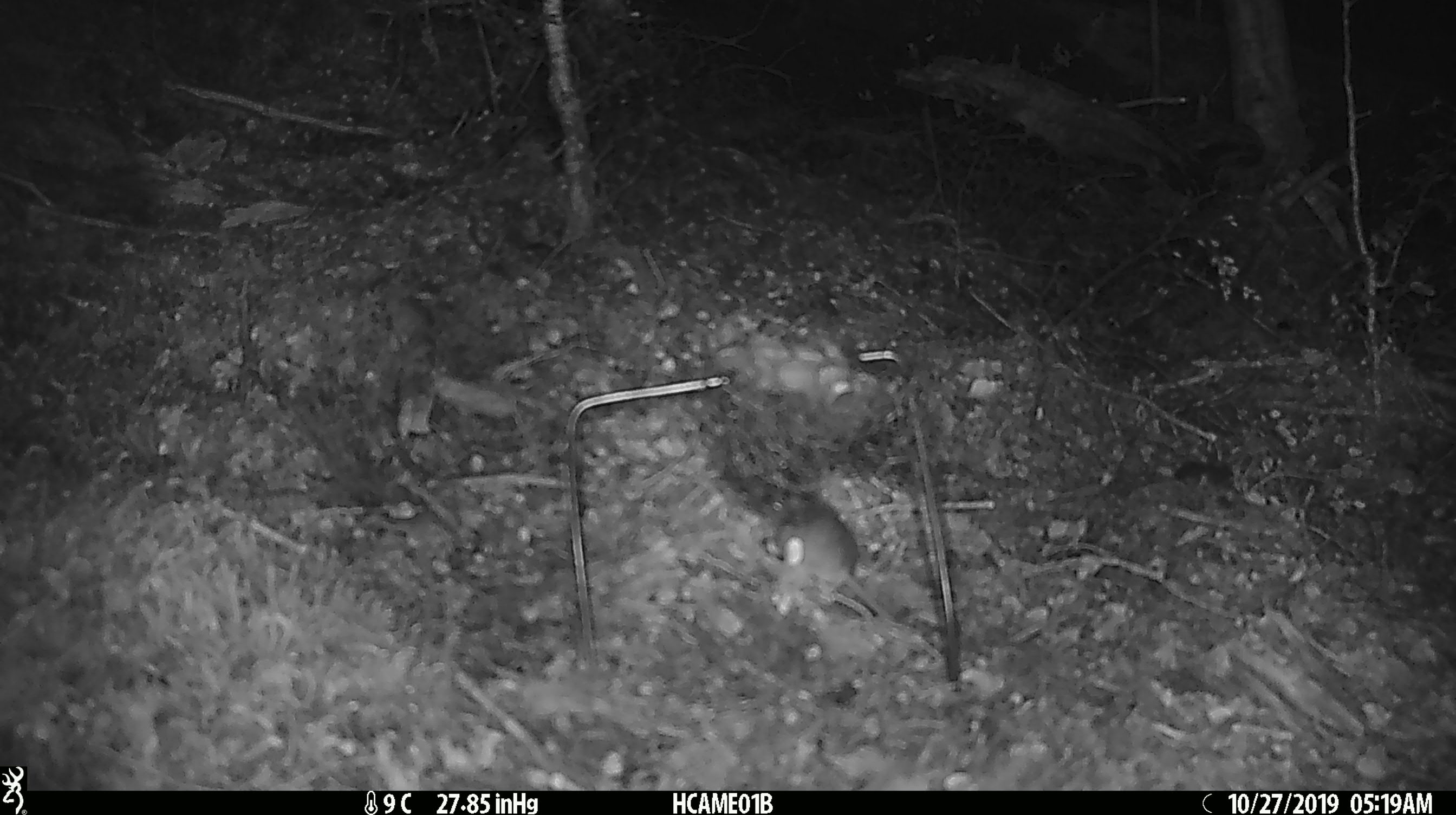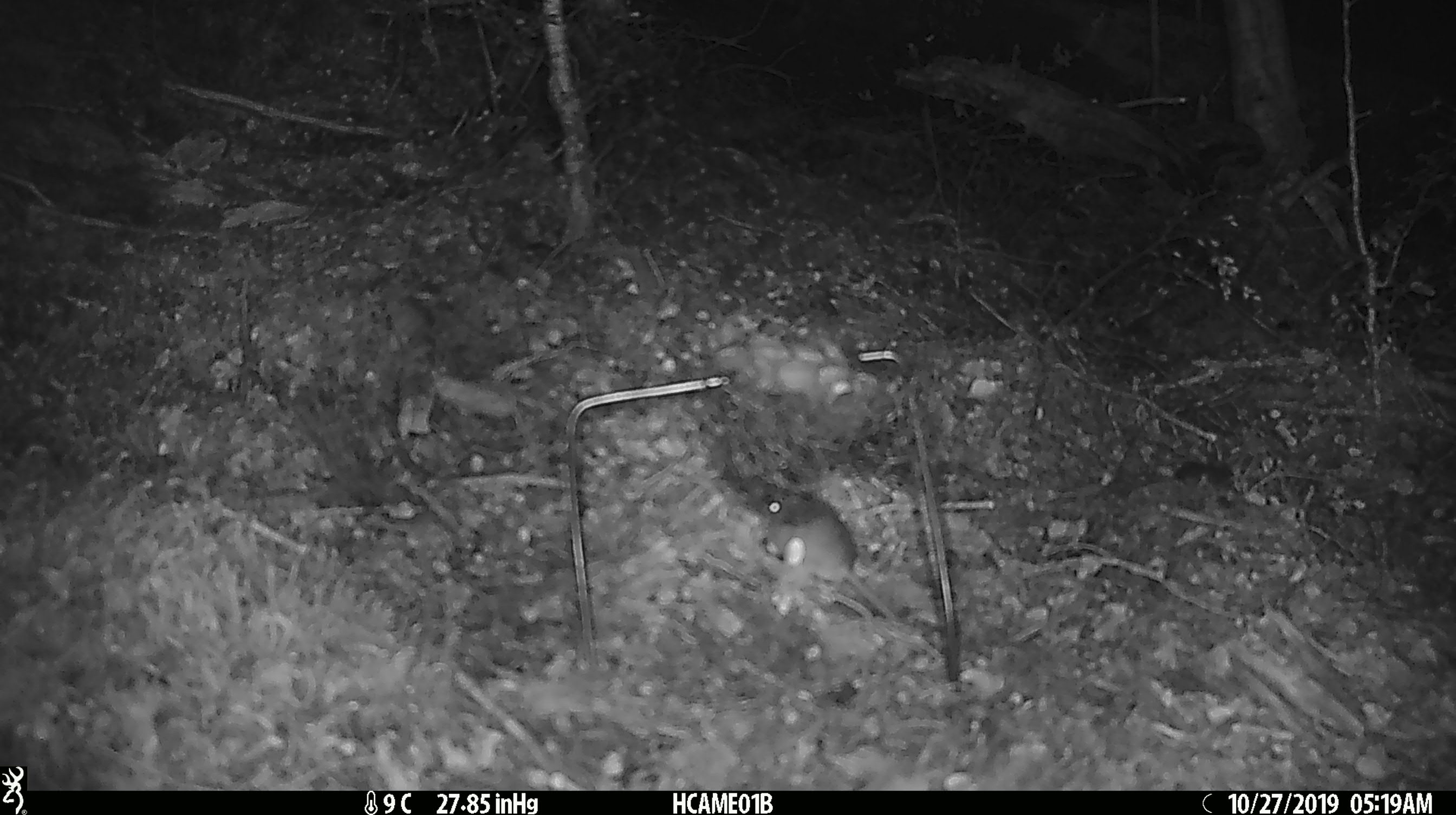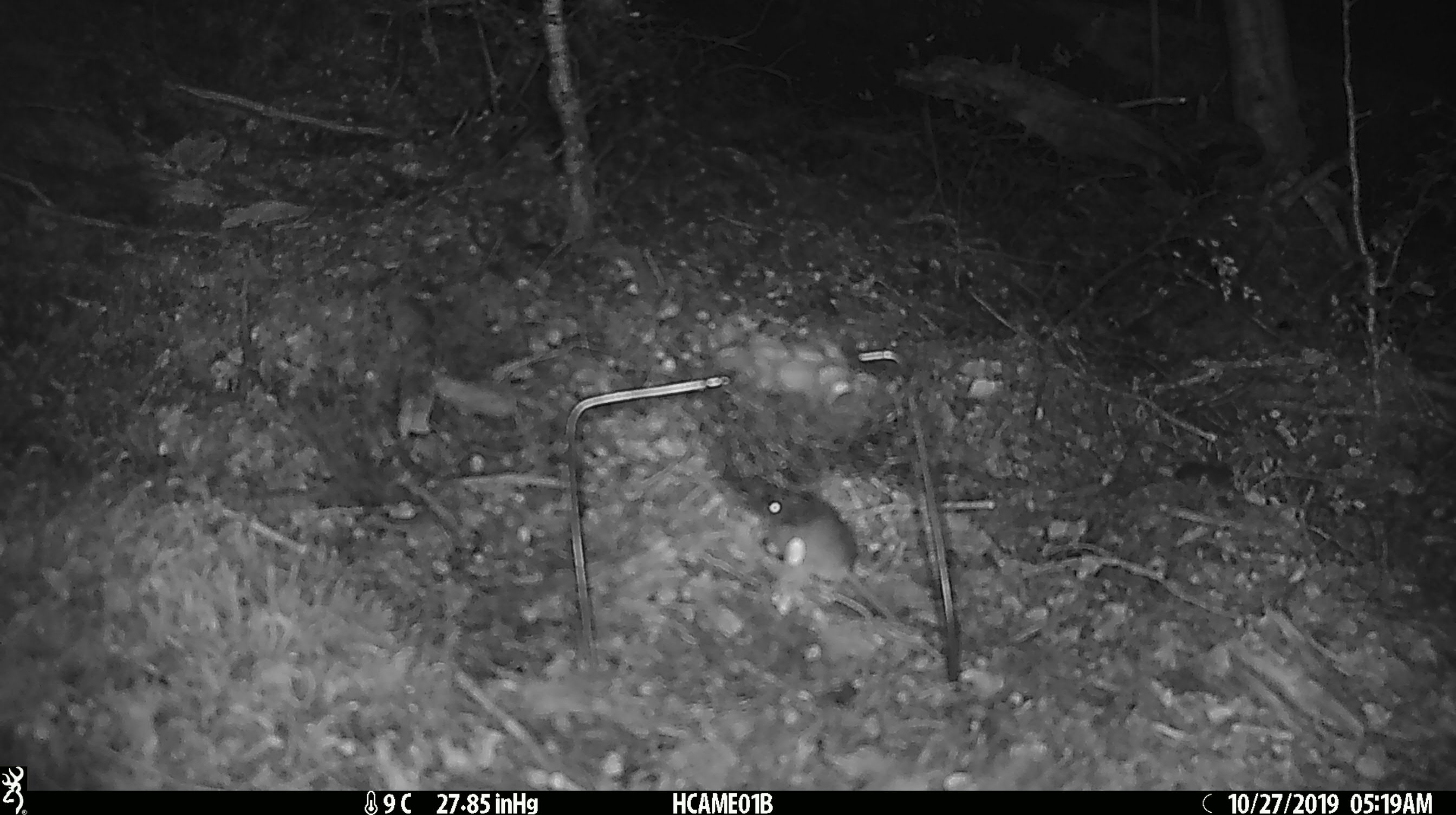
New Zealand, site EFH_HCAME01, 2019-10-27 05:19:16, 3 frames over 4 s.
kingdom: Animalia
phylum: Chordata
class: Mammalia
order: Rodentia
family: Muridae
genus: Mus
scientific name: Mus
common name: mouse